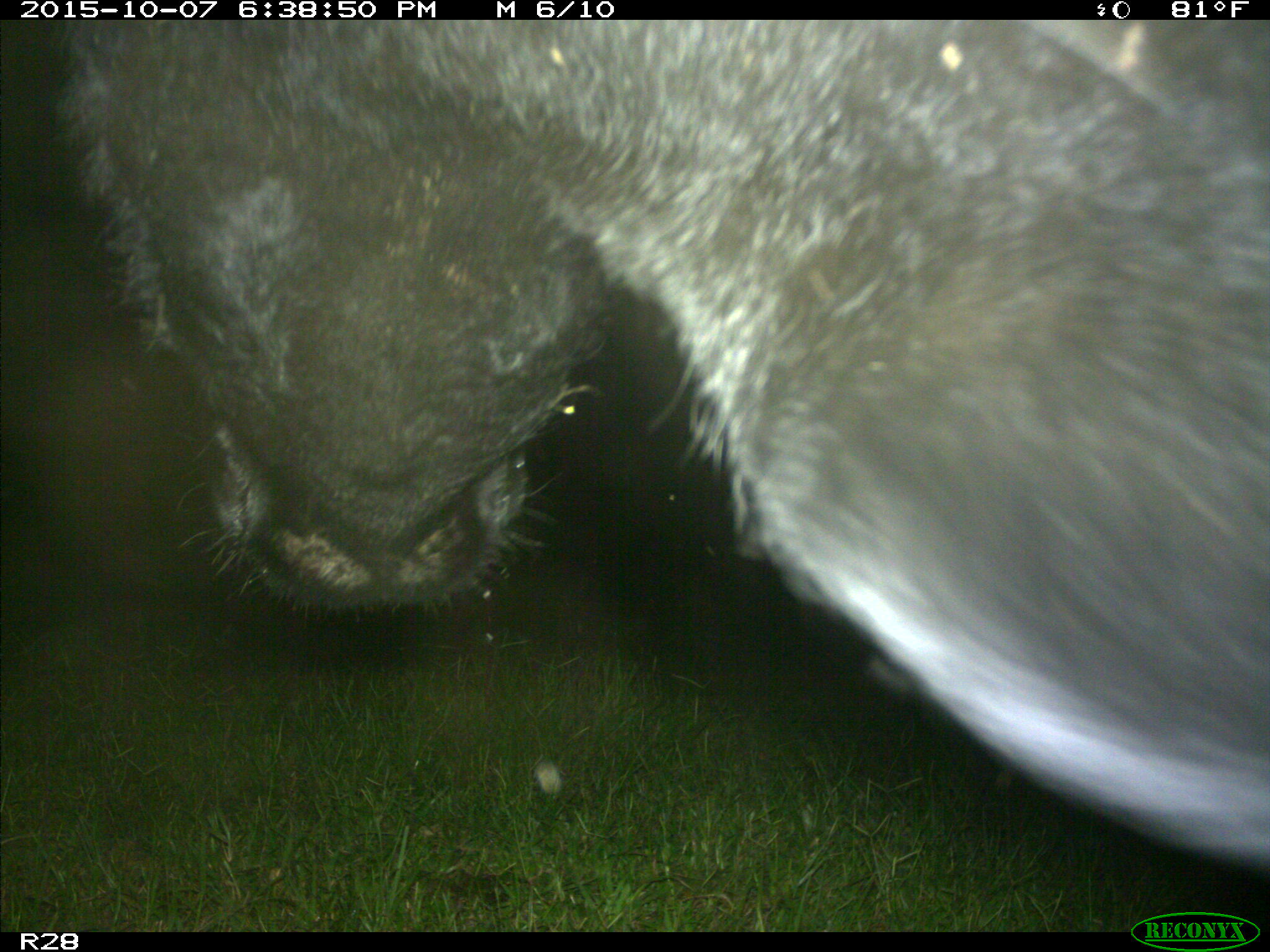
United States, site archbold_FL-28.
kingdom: Animalia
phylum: Chordata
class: Mammalia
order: Artiodactyla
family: Bovidae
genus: Bos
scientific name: Bos taurus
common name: domestic cow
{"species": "Bos taurus (domestic cow)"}